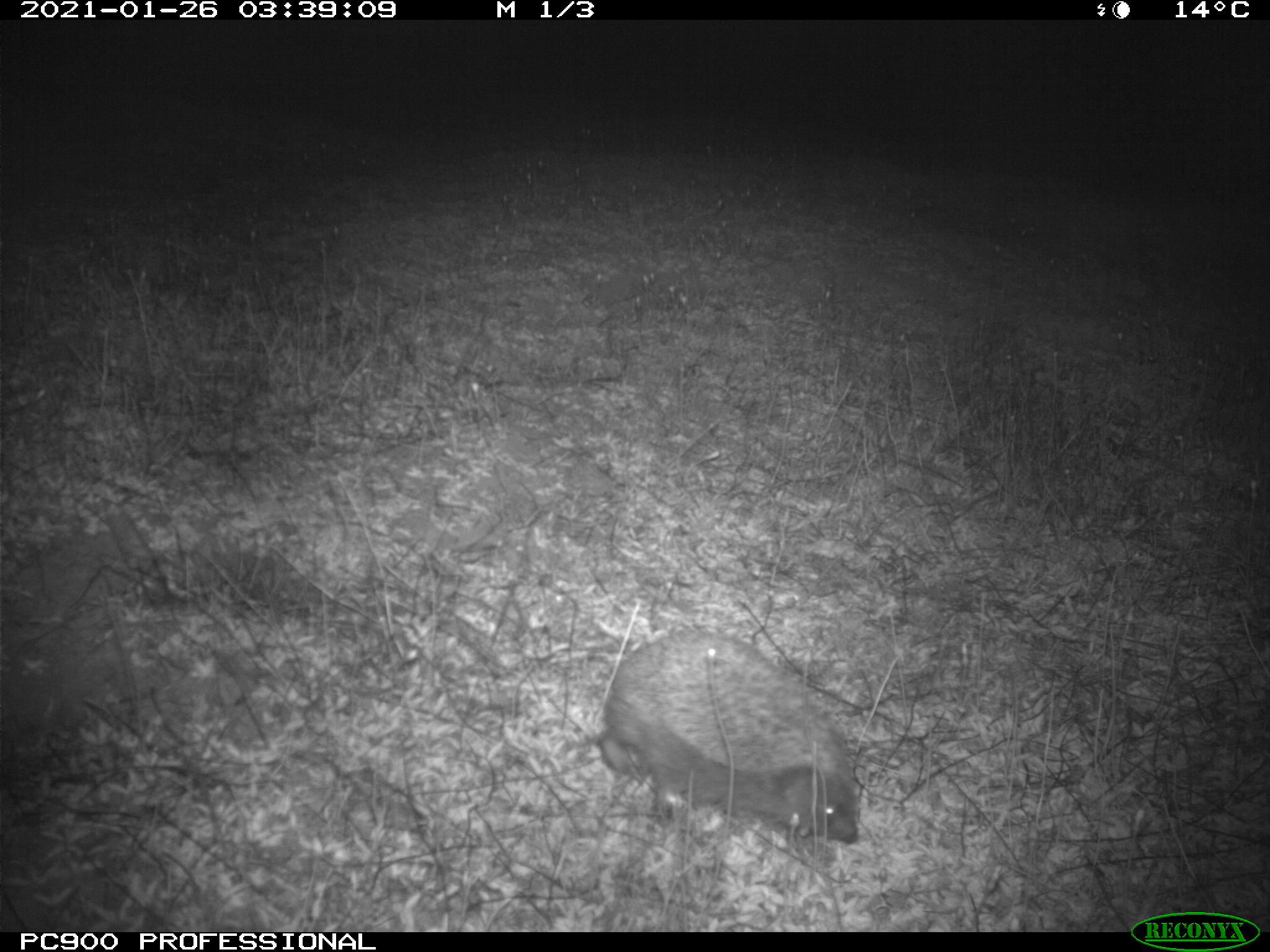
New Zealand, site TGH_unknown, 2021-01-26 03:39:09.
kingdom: Animalia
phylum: Chordata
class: Mammalia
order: Eulipotyphla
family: Erinaceidae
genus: Erinaceus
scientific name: Erinaceus europaeus europaeus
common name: european hedgehog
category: hedgehog